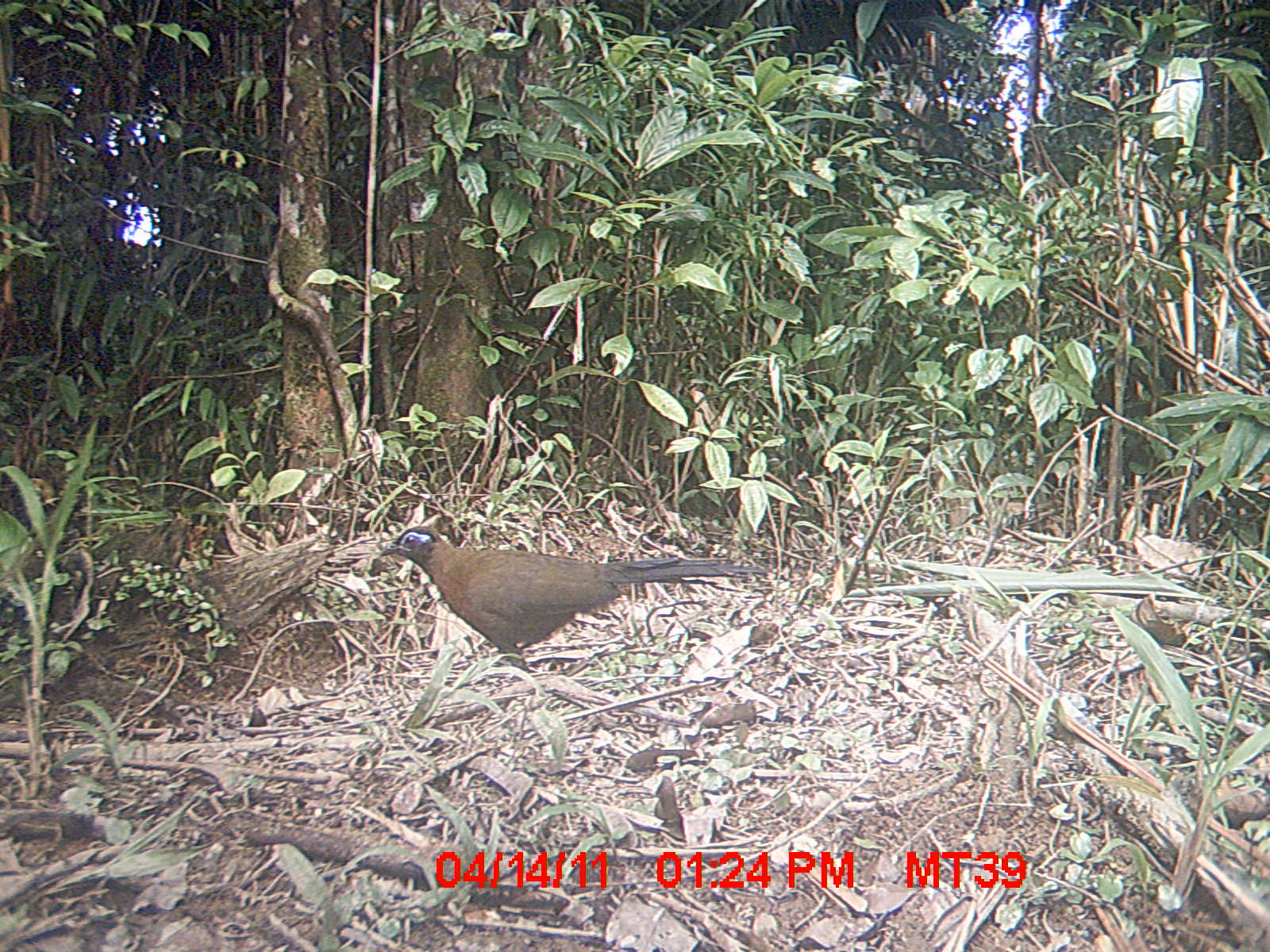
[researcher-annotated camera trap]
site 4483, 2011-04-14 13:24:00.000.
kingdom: Animalia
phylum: Chordata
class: Aves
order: Cuculiformes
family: Cuculidae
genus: Coua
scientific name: Coua serriana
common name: red-breasted coua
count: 1